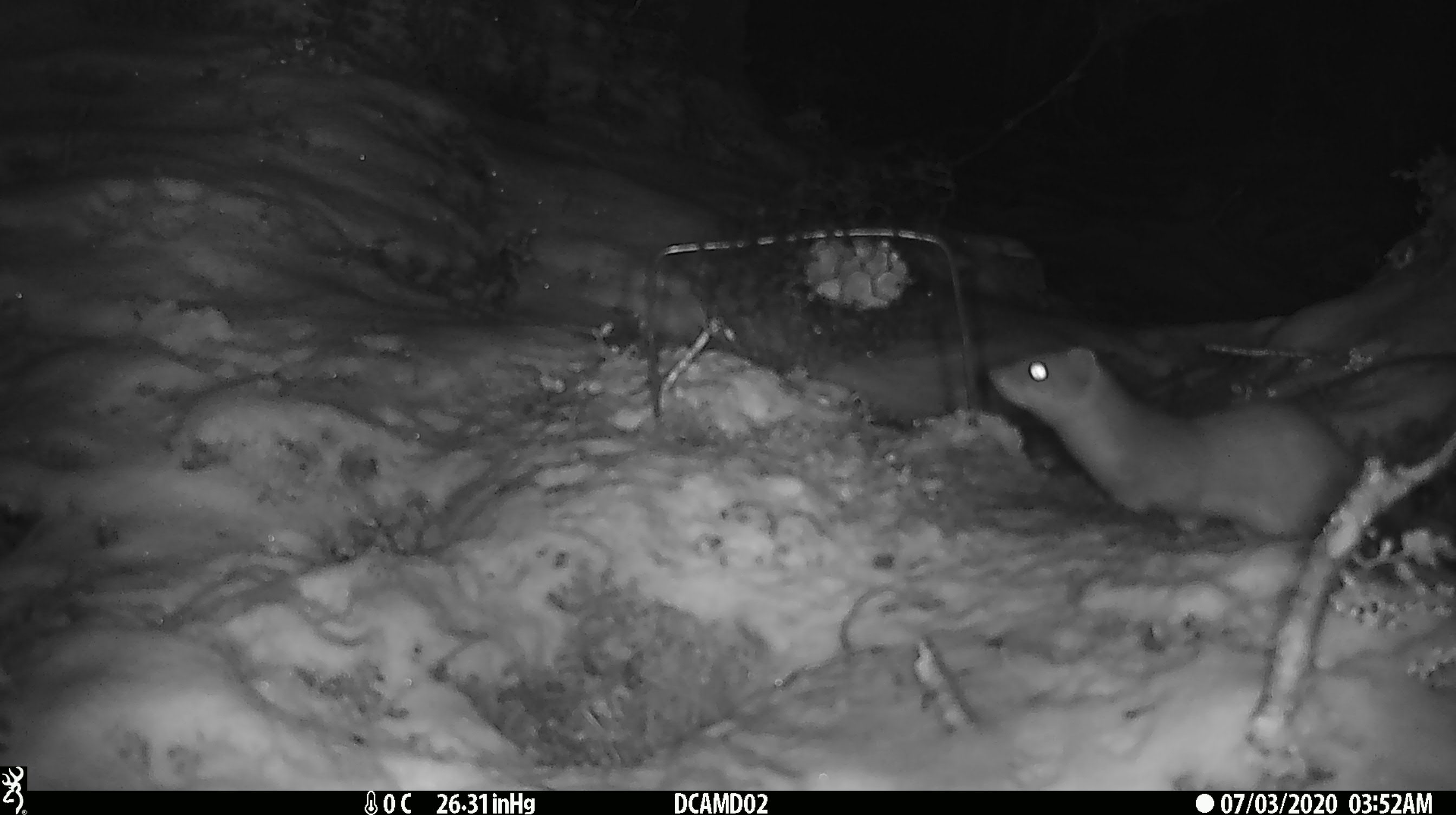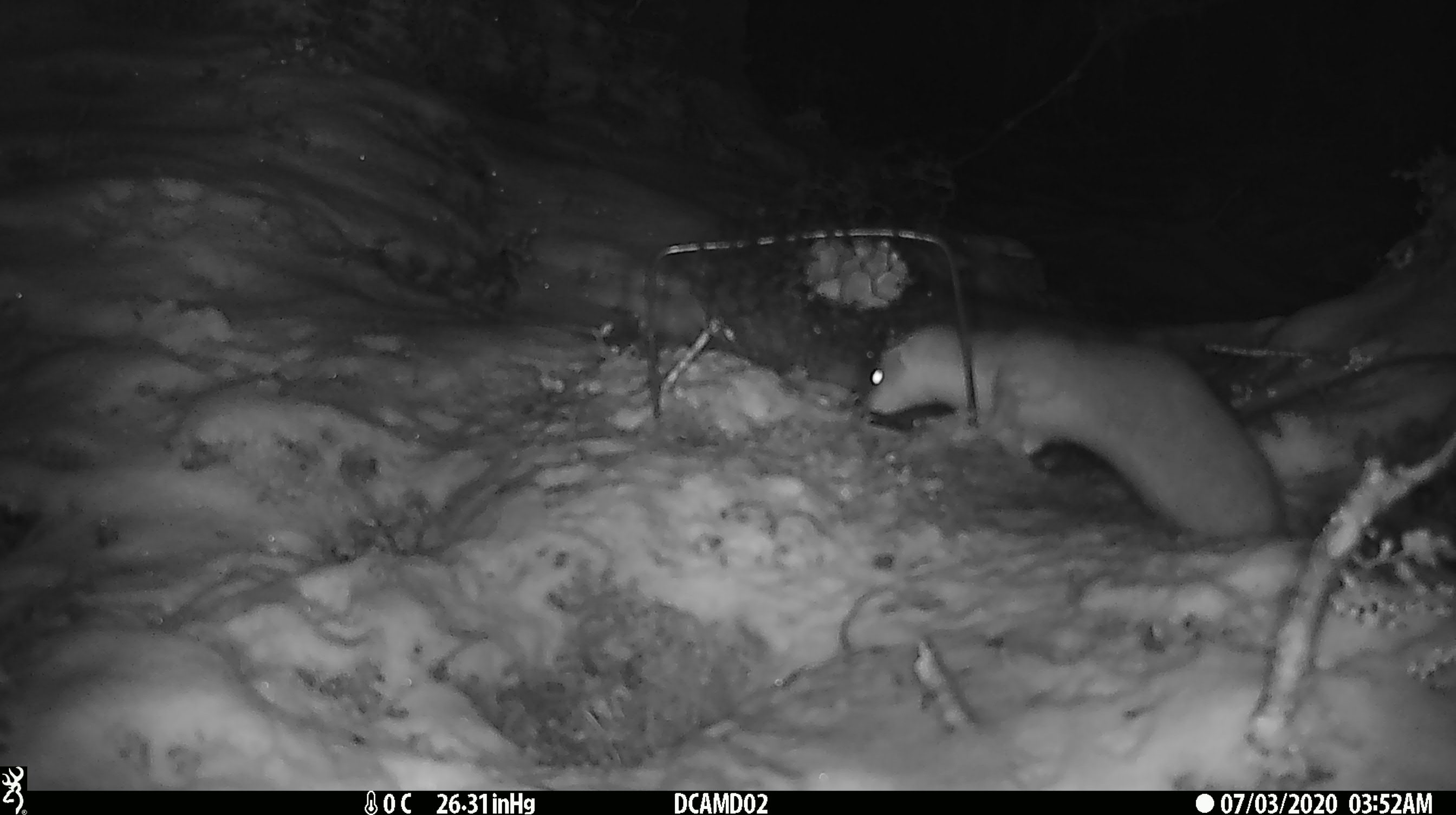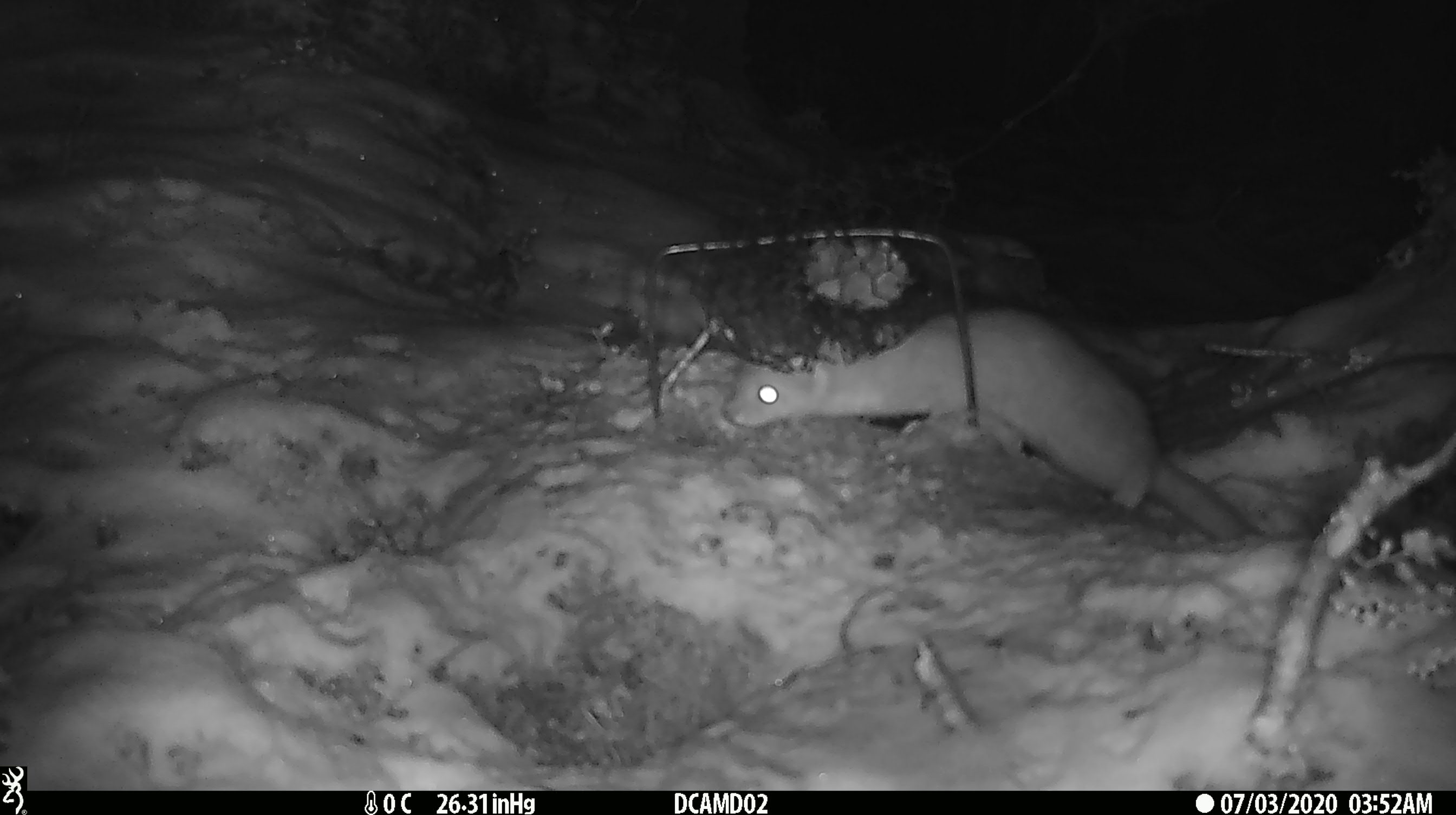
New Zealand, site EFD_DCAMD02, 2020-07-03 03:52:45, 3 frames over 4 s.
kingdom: Animalia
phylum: Chordata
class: Mammalia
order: Carnivora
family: Mustelidae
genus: Mustela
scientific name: Mustela erminea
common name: stoat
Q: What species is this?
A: Stoat (Mustela erminea).